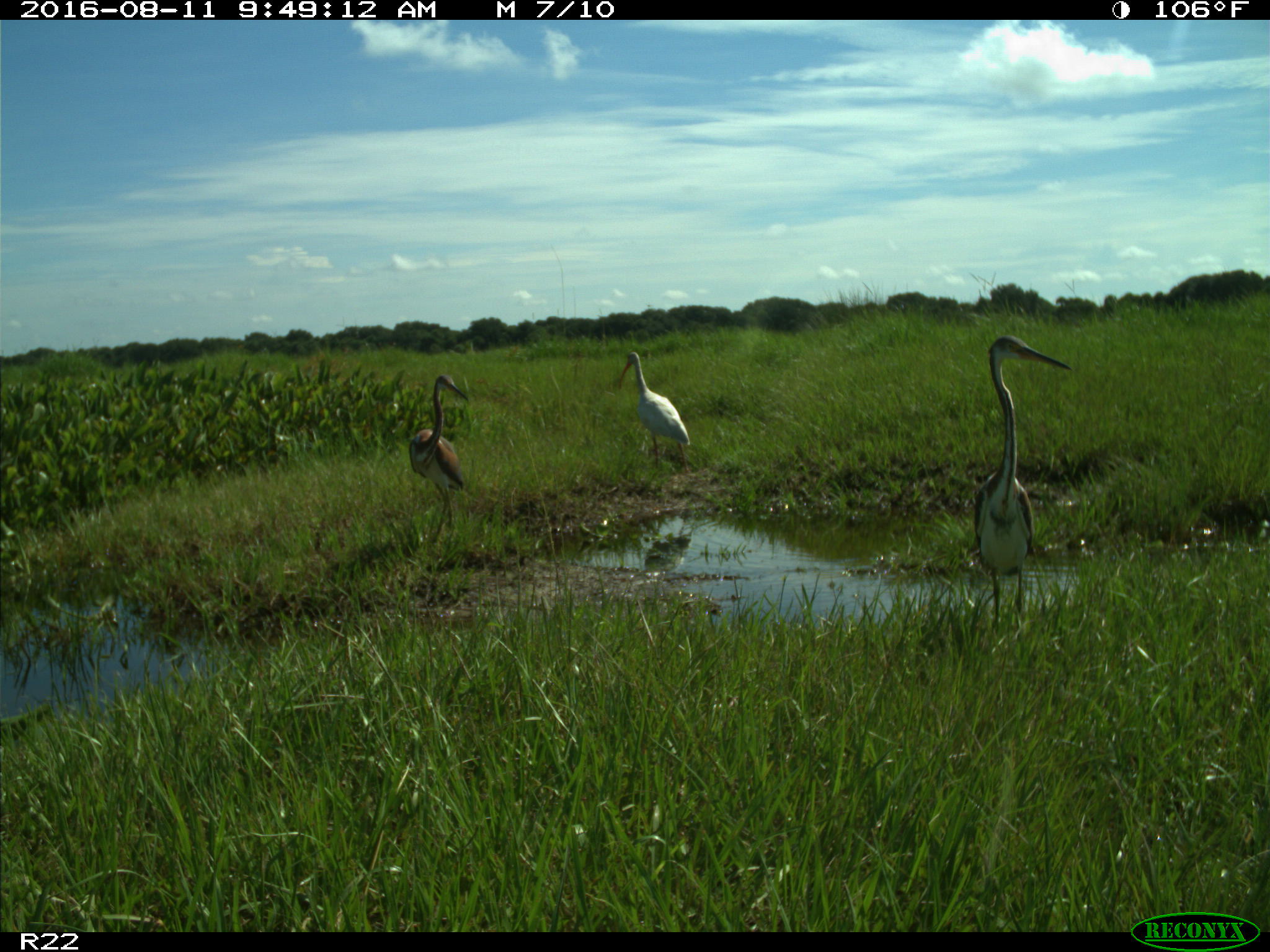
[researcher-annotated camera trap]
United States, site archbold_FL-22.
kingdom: Animalia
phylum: Chordata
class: Aves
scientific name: Aves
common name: birds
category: unidentified bird